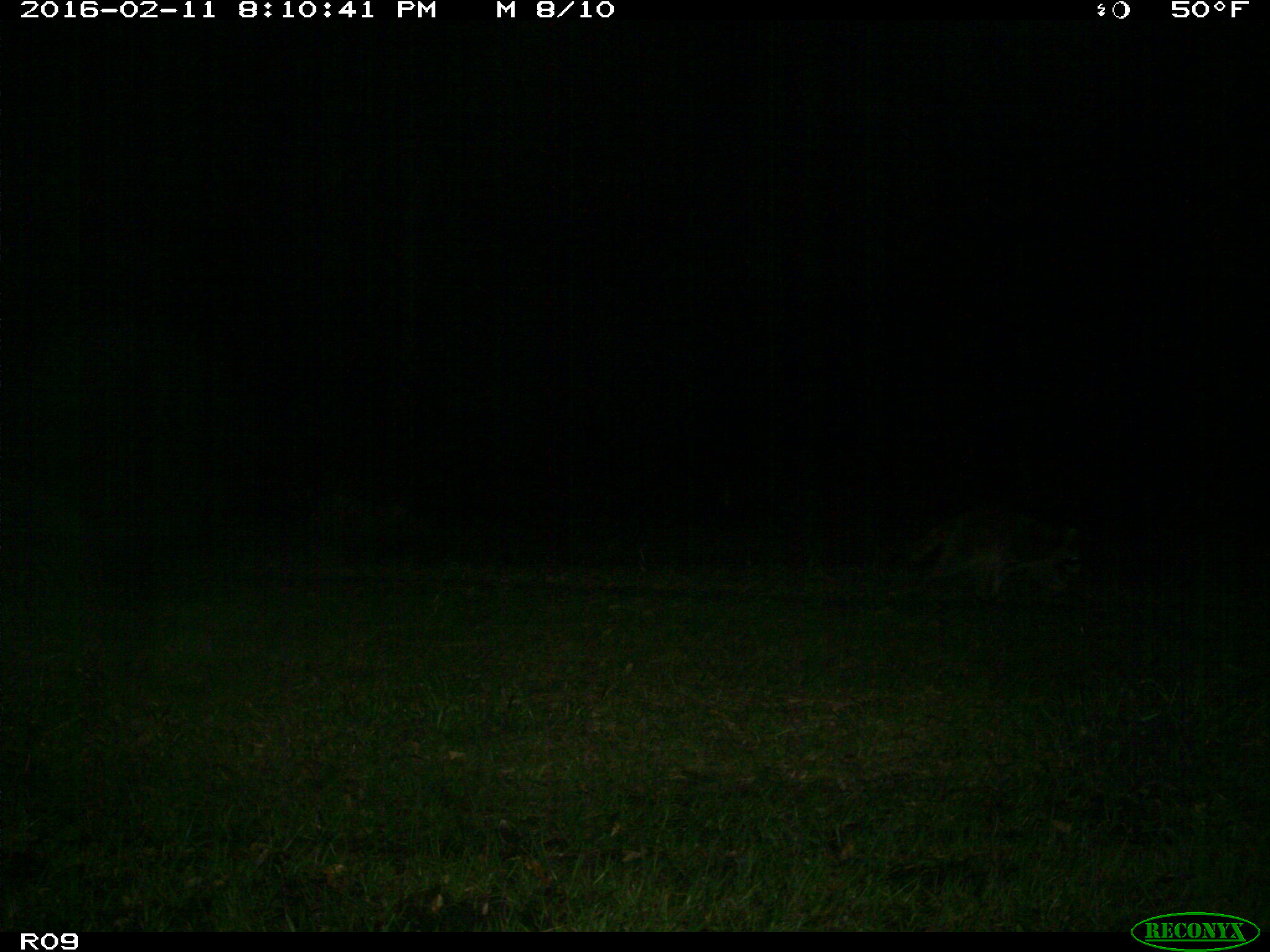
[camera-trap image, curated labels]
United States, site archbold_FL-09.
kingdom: Animalia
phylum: Chordata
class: Mammalia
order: Carnivora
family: Procyonidae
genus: Procyon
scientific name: Procyon lotor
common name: common raccoon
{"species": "Procyon lotor (common raccoon)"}